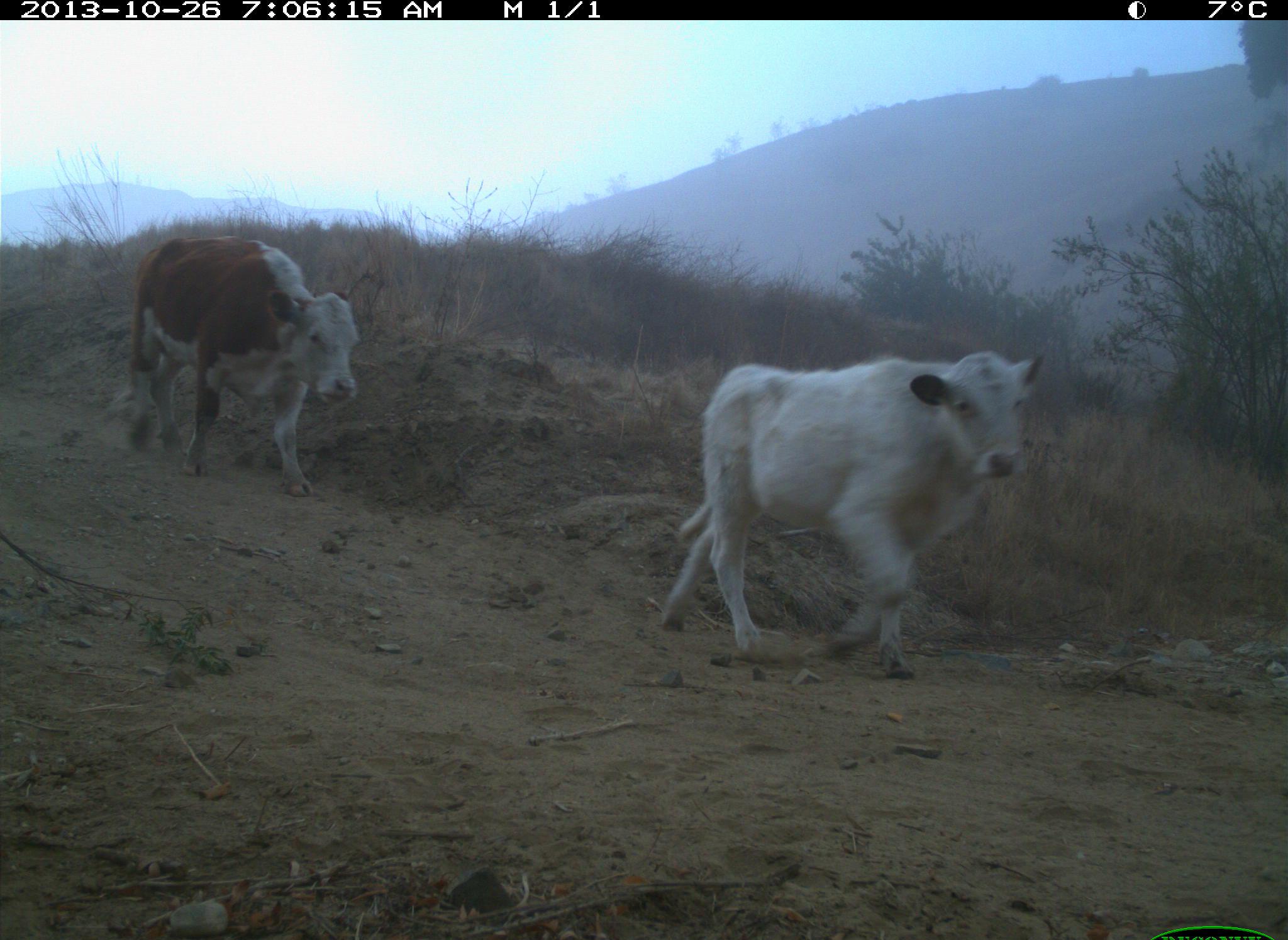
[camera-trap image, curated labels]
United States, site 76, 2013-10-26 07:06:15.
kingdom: Animalia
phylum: Chordata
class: Mammalia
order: Artiodactyla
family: Bovidae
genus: Bos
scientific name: Bos taurus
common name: cow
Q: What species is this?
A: Cow (Bos taurus).